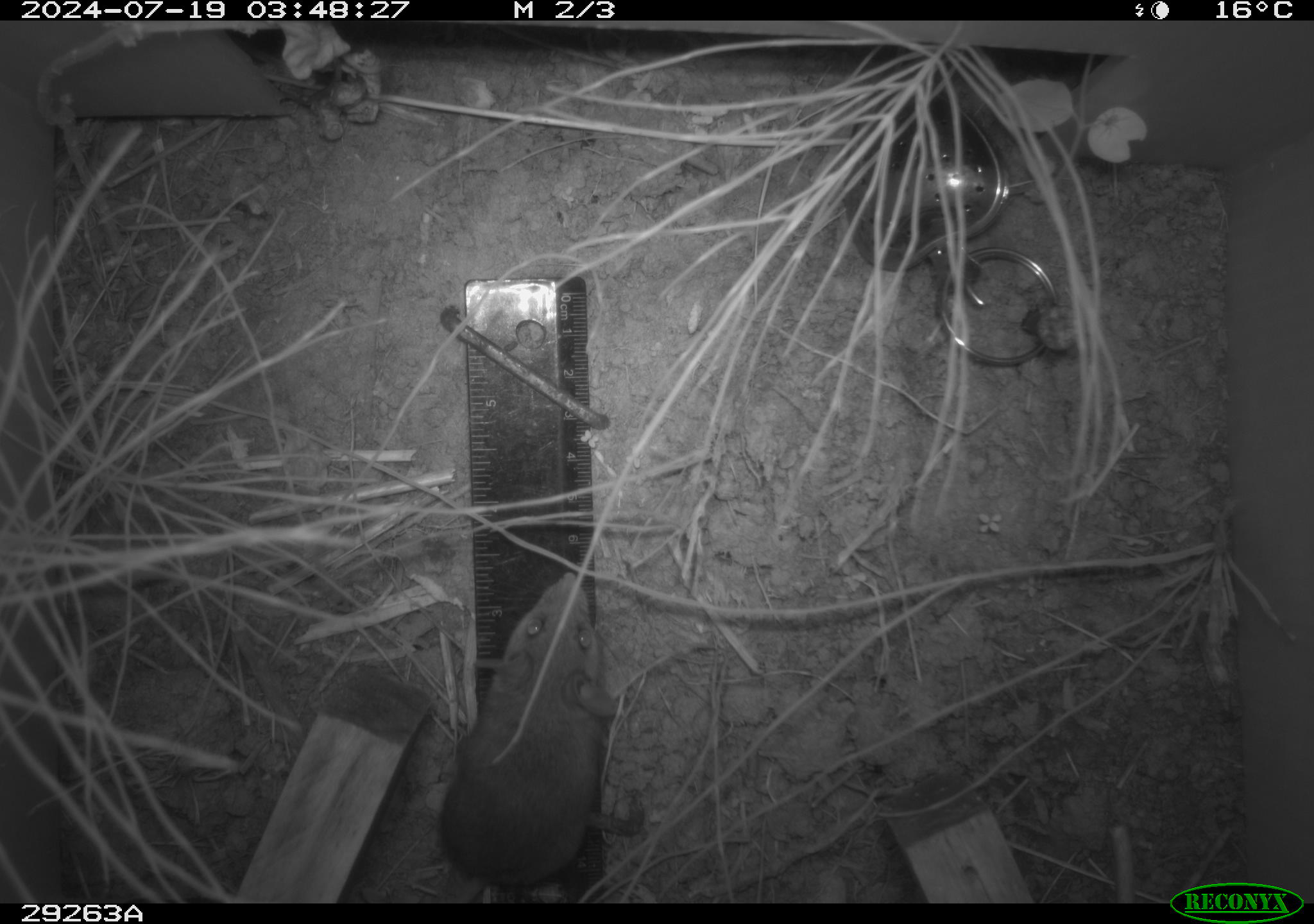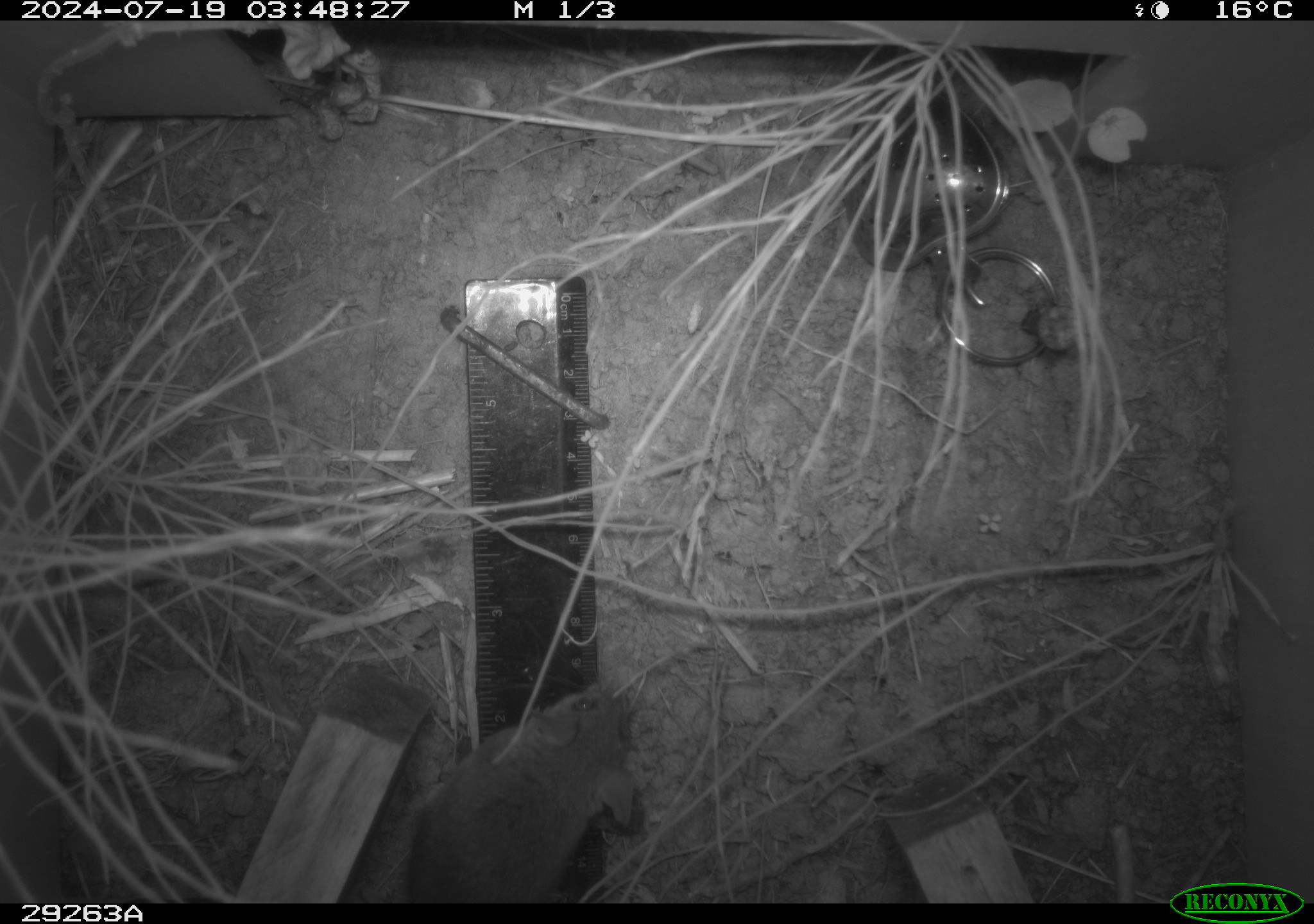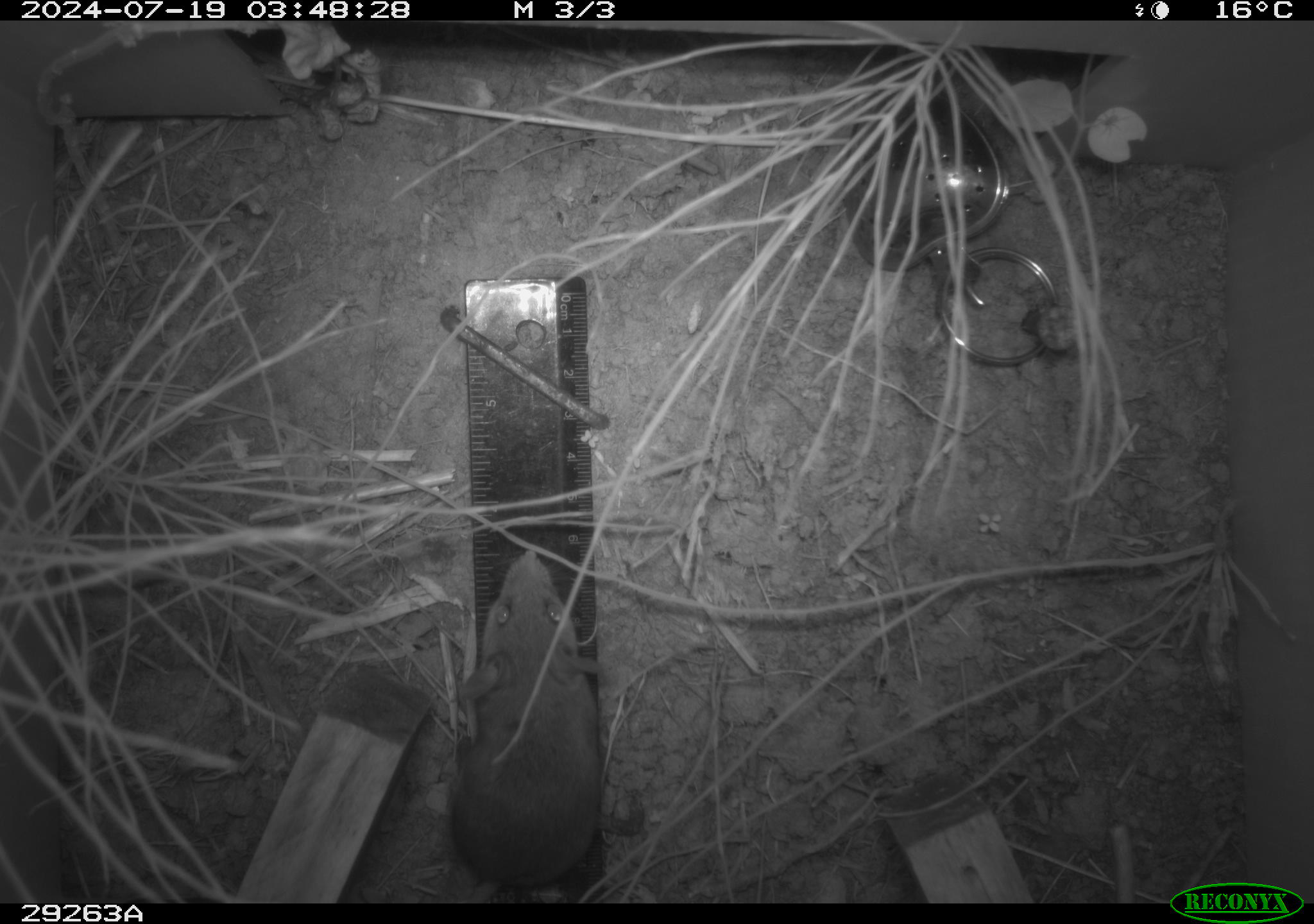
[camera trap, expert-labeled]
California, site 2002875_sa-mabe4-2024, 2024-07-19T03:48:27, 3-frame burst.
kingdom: Animalia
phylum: Chordata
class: Mammalia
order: Rodentia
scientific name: Rodentia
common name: rodent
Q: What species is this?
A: Rodent (Rodentia).